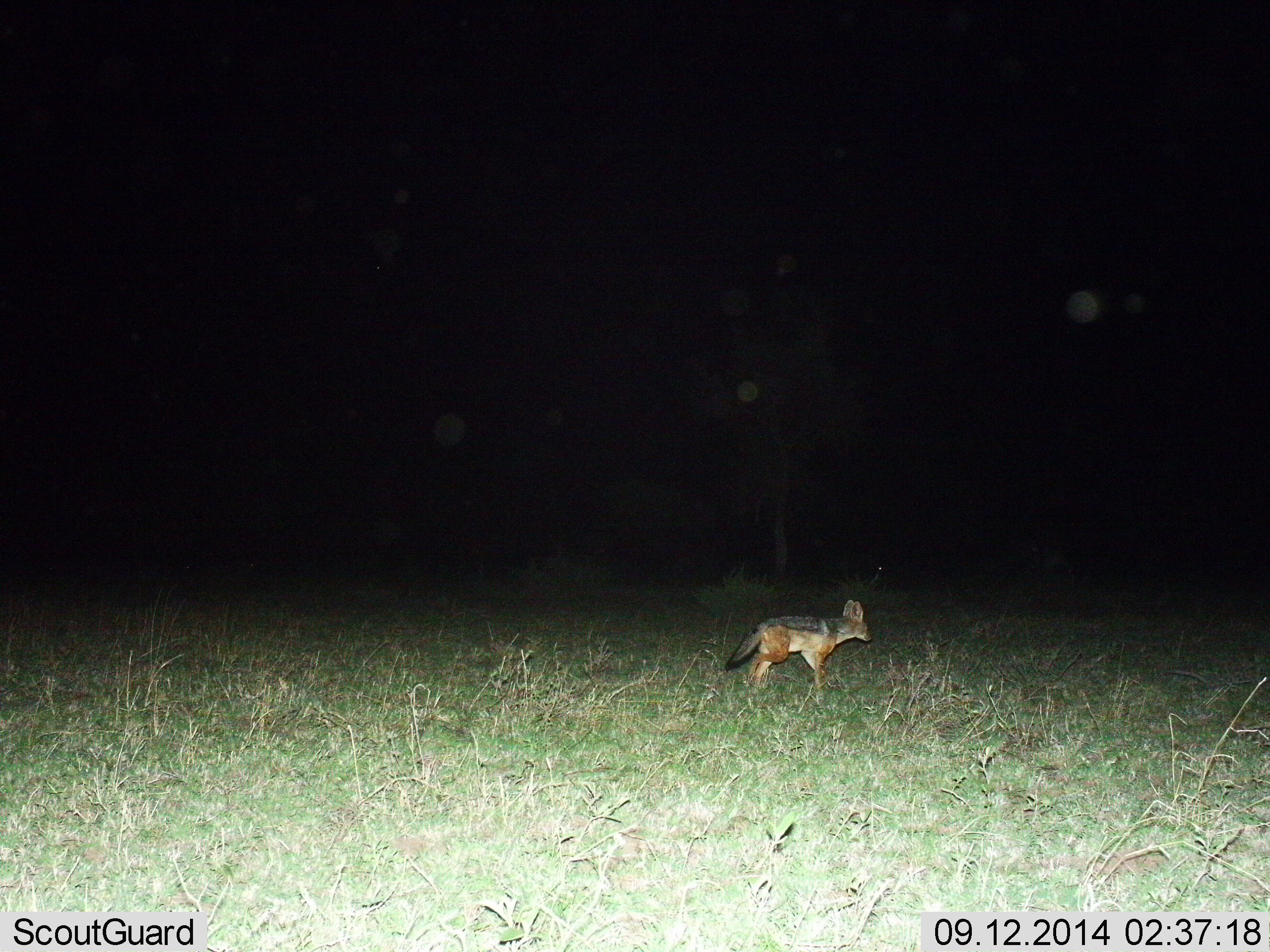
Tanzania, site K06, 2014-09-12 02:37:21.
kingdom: Animalia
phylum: Chordata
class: Mammalia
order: Carnivora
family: Canidae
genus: Lupulella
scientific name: Lupulella mesomelas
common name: black-backed jackal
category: jackal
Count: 1.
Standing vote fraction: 70%.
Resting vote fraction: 0%.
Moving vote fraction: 30%.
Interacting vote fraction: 0%.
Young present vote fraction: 0%.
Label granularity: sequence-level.